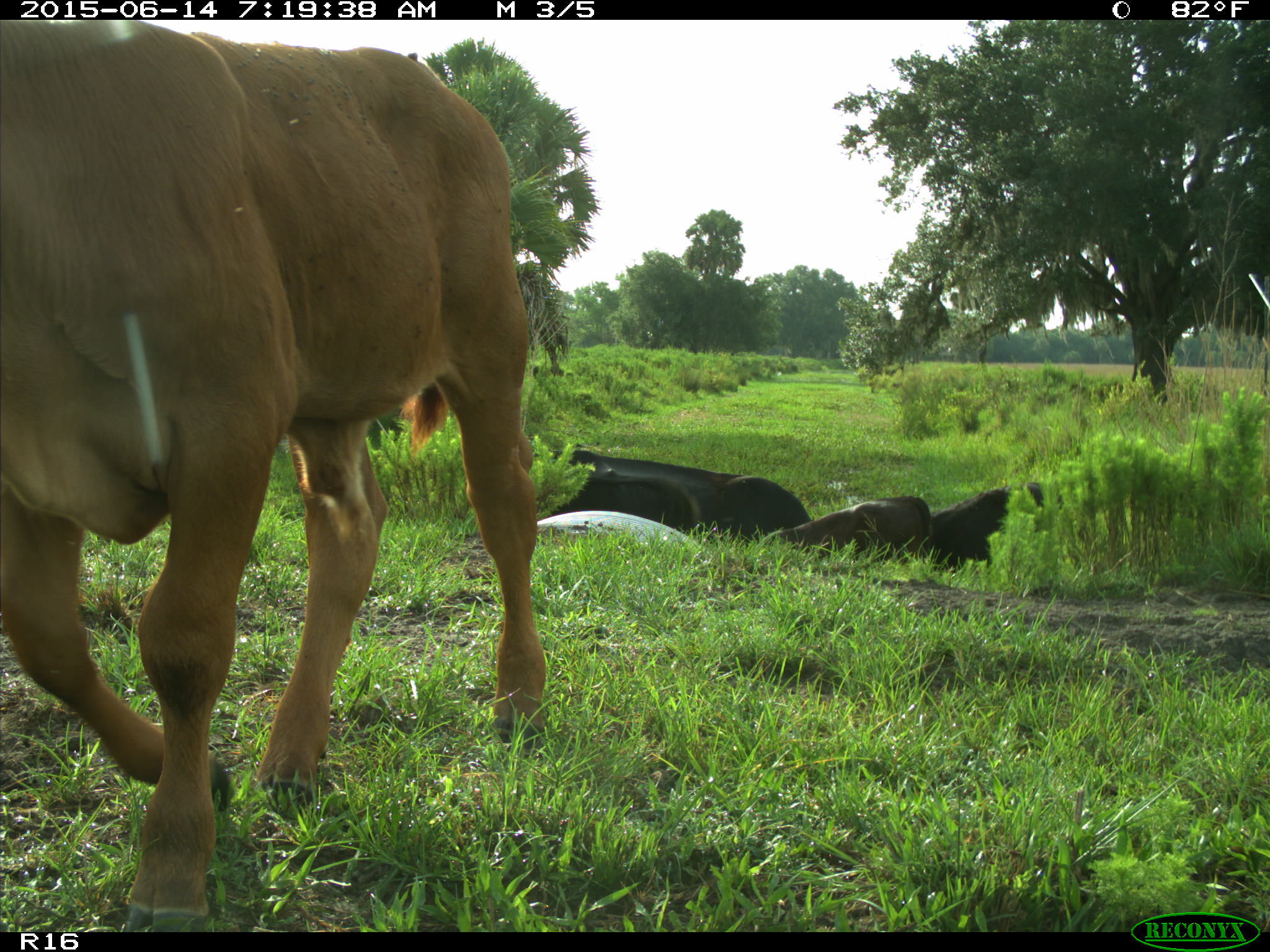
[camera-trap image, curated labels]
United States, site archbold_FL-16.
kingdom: Animalia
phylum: Chordata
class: Mammalia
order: Artiodactyla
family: Bovidae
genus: Bos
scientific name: Bos taurus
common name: domestic cow